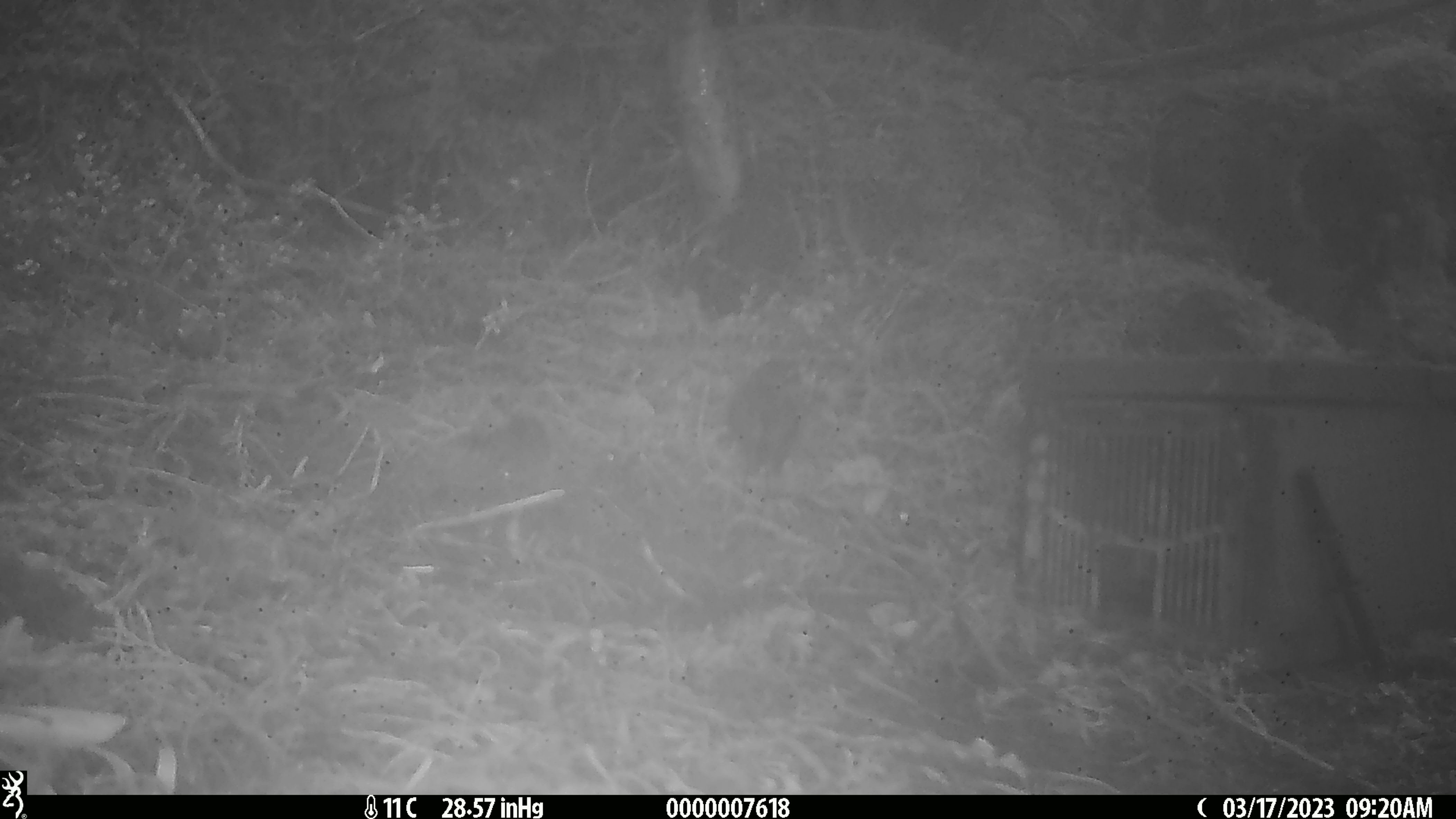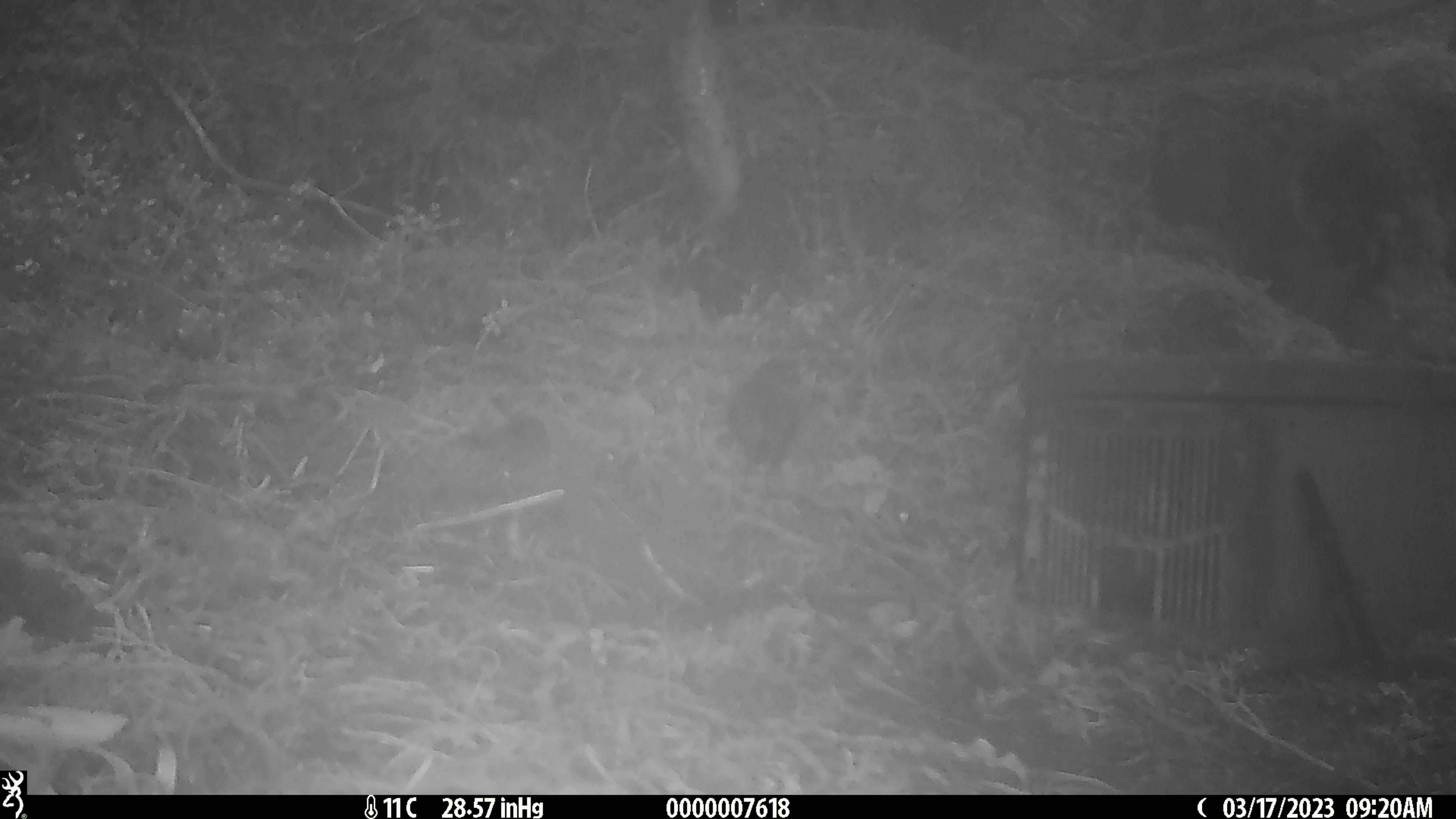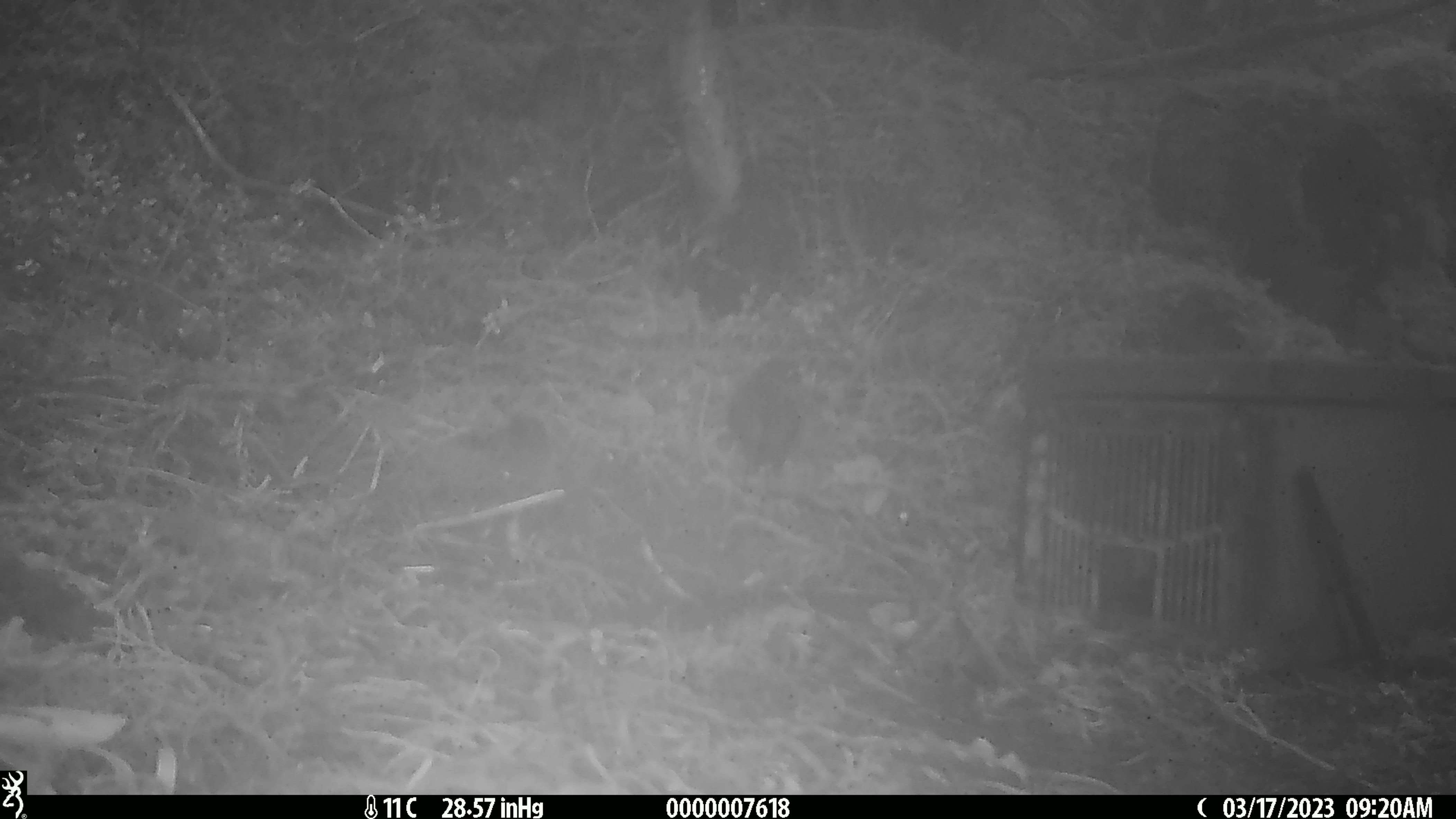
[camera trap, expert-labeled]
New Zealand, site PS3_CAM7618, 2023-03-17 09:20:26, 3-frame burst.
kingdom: Animalia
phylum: Chordata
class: Aves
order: Passeriformes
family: Petroicidae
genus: Petroica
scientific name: Petroica australis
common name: new zealand robin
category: robin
Robin (new zealand robin) (Petroica australis).